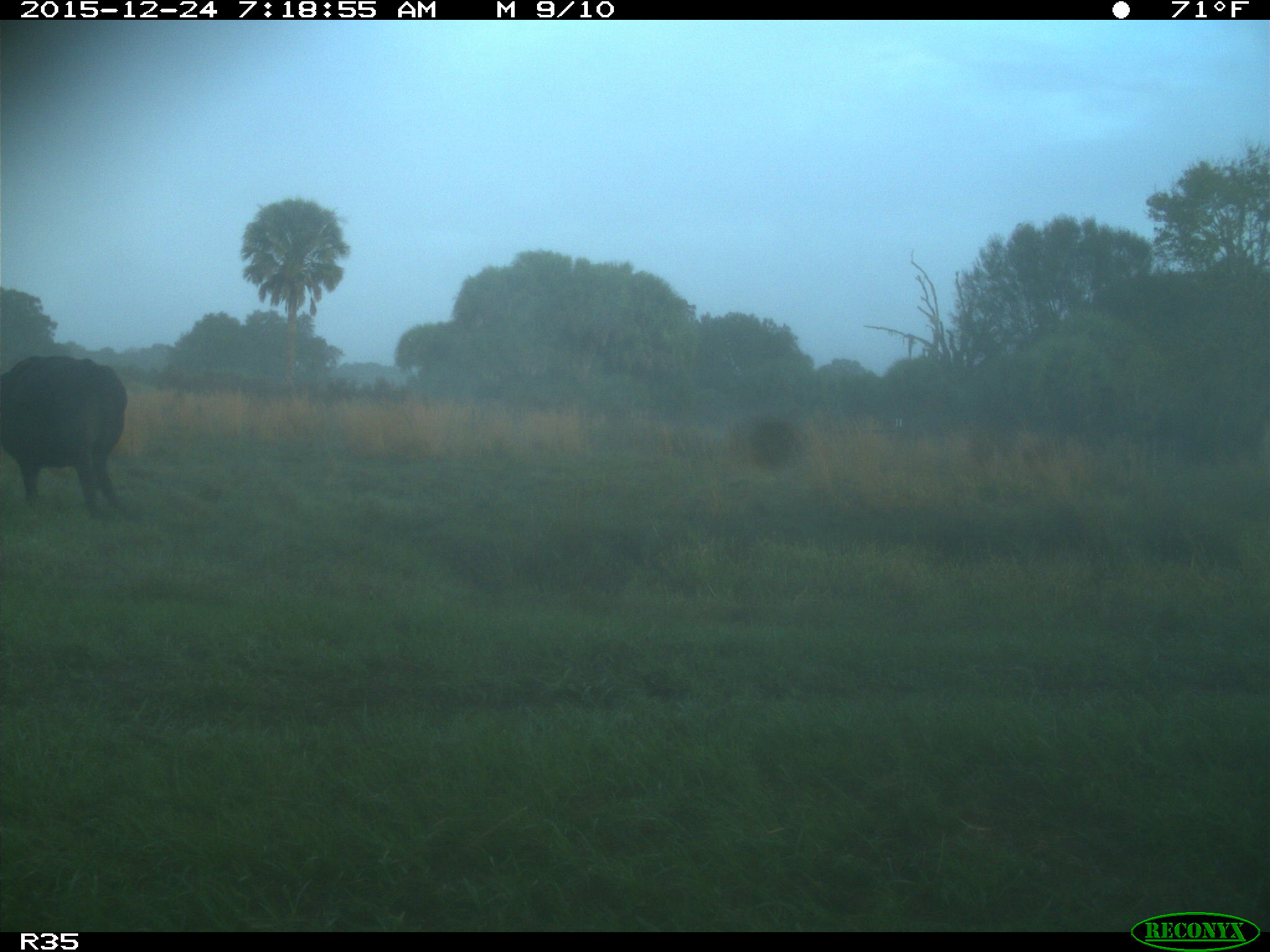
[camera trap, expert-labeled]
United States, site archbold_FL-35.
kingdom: Animalia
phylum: Chordata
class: Mammalia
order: Artiodactyla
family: Bovidae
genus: Bos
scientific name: Bos taurus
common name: domestic cow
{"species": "Bos taurus (domestic cow)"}